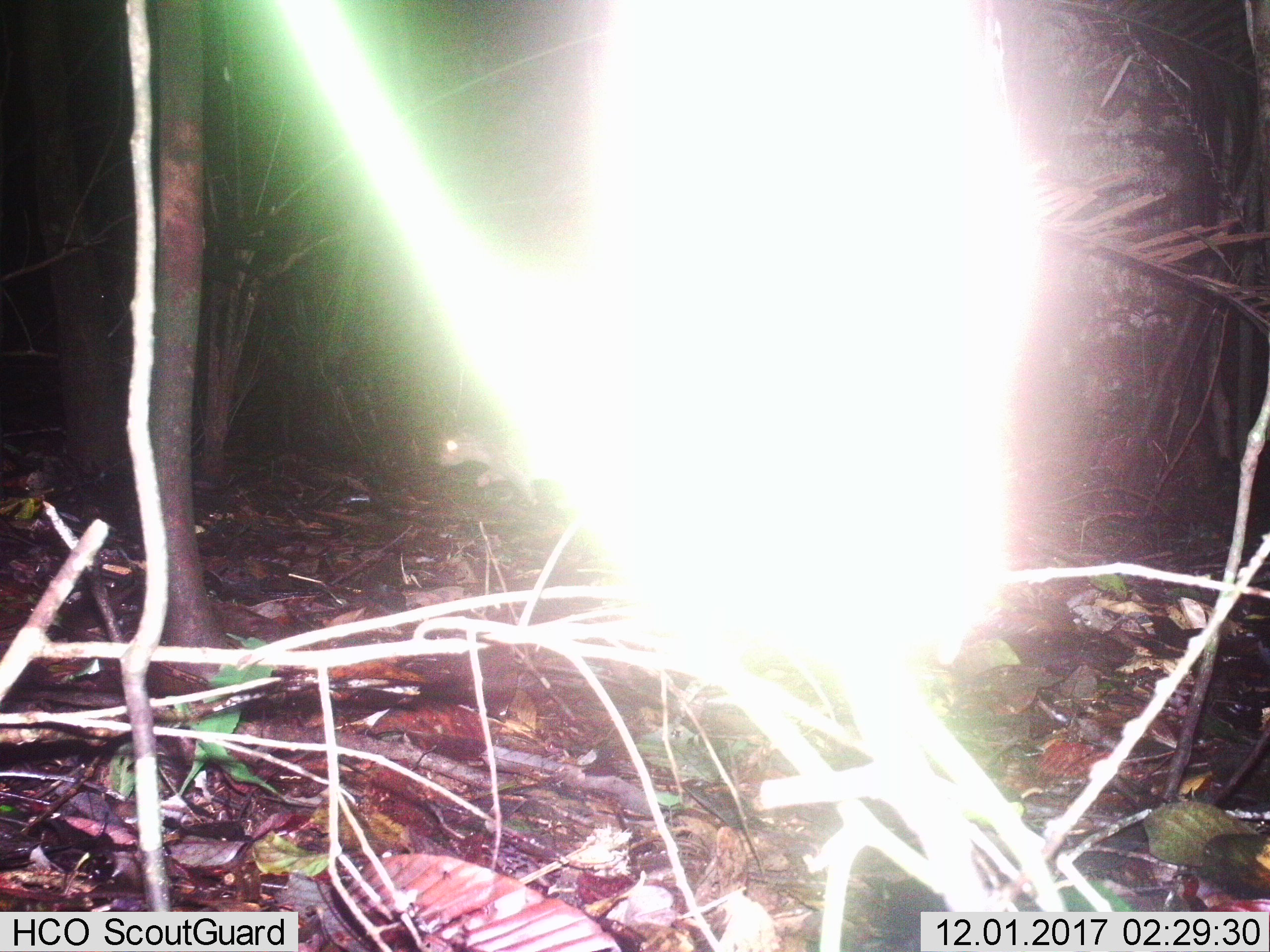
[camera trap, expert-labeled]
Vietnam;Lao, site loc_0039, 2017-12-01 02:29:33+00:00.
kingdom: Animalia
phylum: Chordata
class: Mammalia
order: Rodentia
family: Hystricidae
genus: Atherurus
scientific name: Atherurus macrourus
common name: asiatic brush-tailed porcupine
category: asiatic brush tailed porcupine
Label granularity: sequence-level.